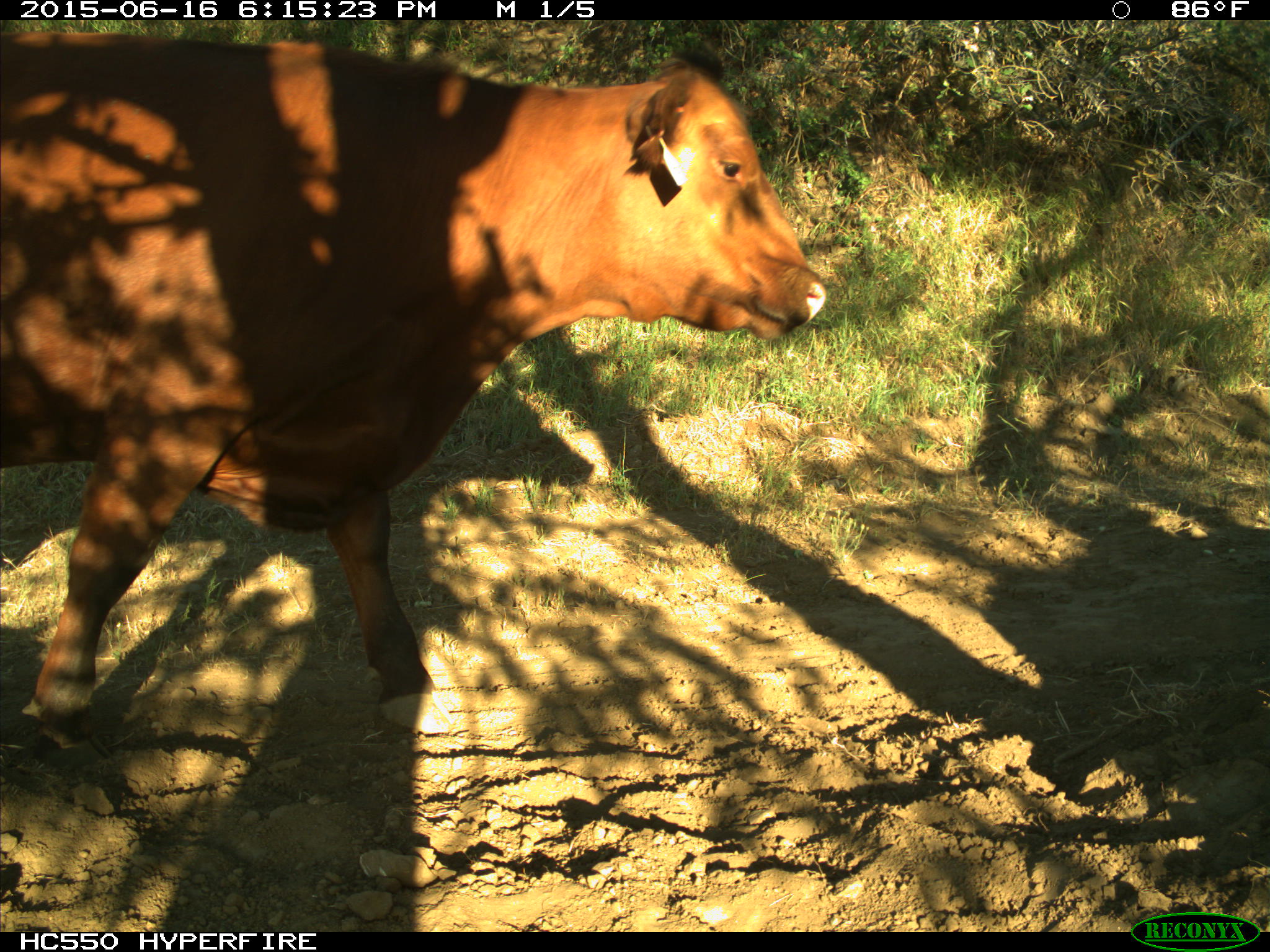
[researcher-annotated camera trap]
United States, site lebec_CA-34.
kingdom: Animalia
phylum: Chordata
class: Mammalia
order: Artiodactyla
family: Bovidae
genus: Bos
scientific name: Bos taurus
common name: domestic cow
Bos taurus (domestic cow).